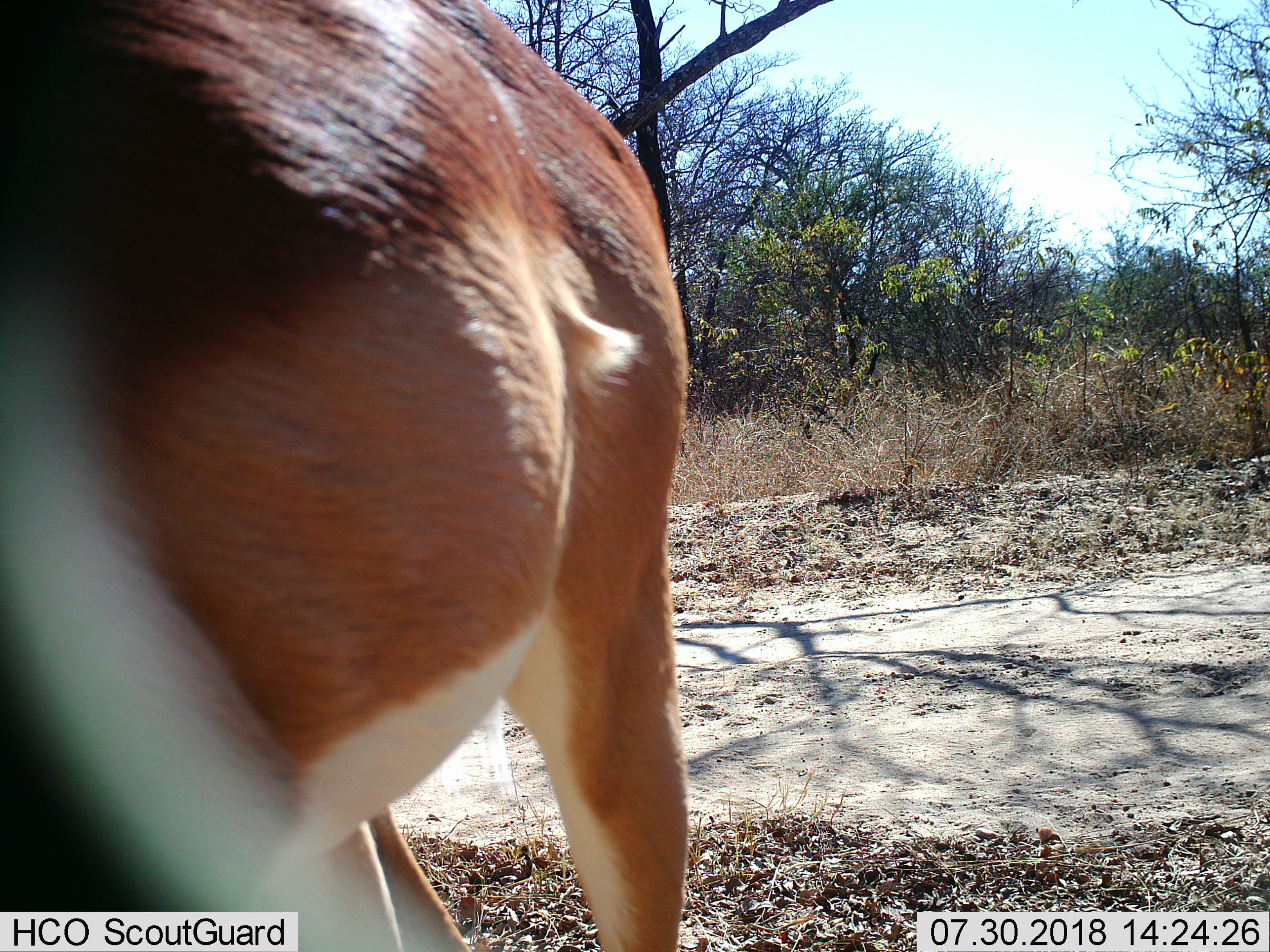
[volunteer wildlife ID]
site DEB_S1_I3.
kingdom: Animalia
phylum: Chordata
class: Mammalia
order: Artiodactyla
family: Bovidae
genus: Aepyceros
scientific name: Aepyceros melampus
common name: impala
Impala (Aepyceros melampus), count 1. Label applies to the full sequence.